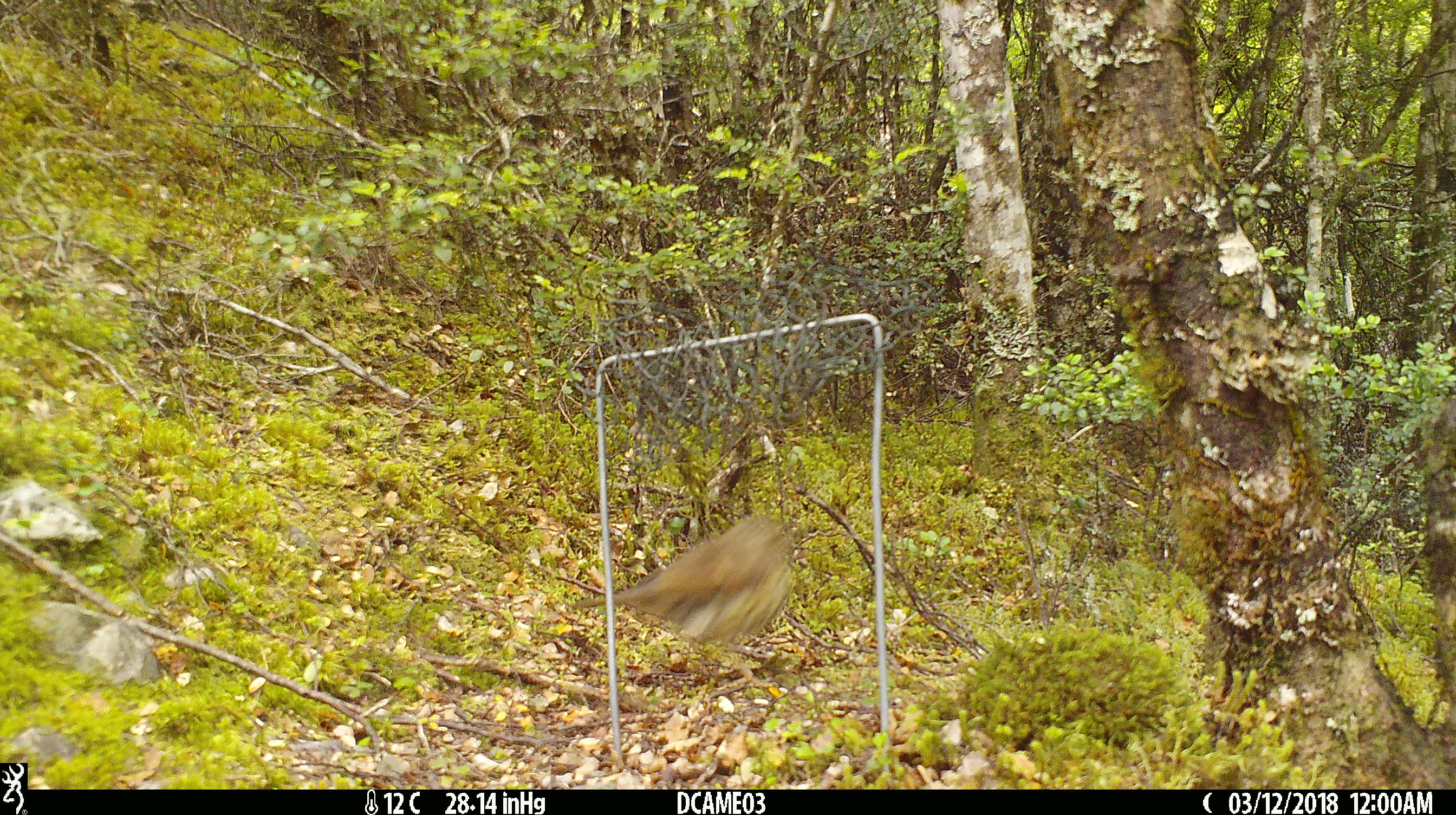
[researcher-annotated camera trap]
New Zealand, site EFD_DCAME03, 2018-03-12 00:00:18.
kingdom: Animalia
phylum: Chordata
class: Aves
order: Passeriformes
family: Turdidae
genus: Turdus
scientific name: Turdus philomelos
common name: song thrush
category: thrush